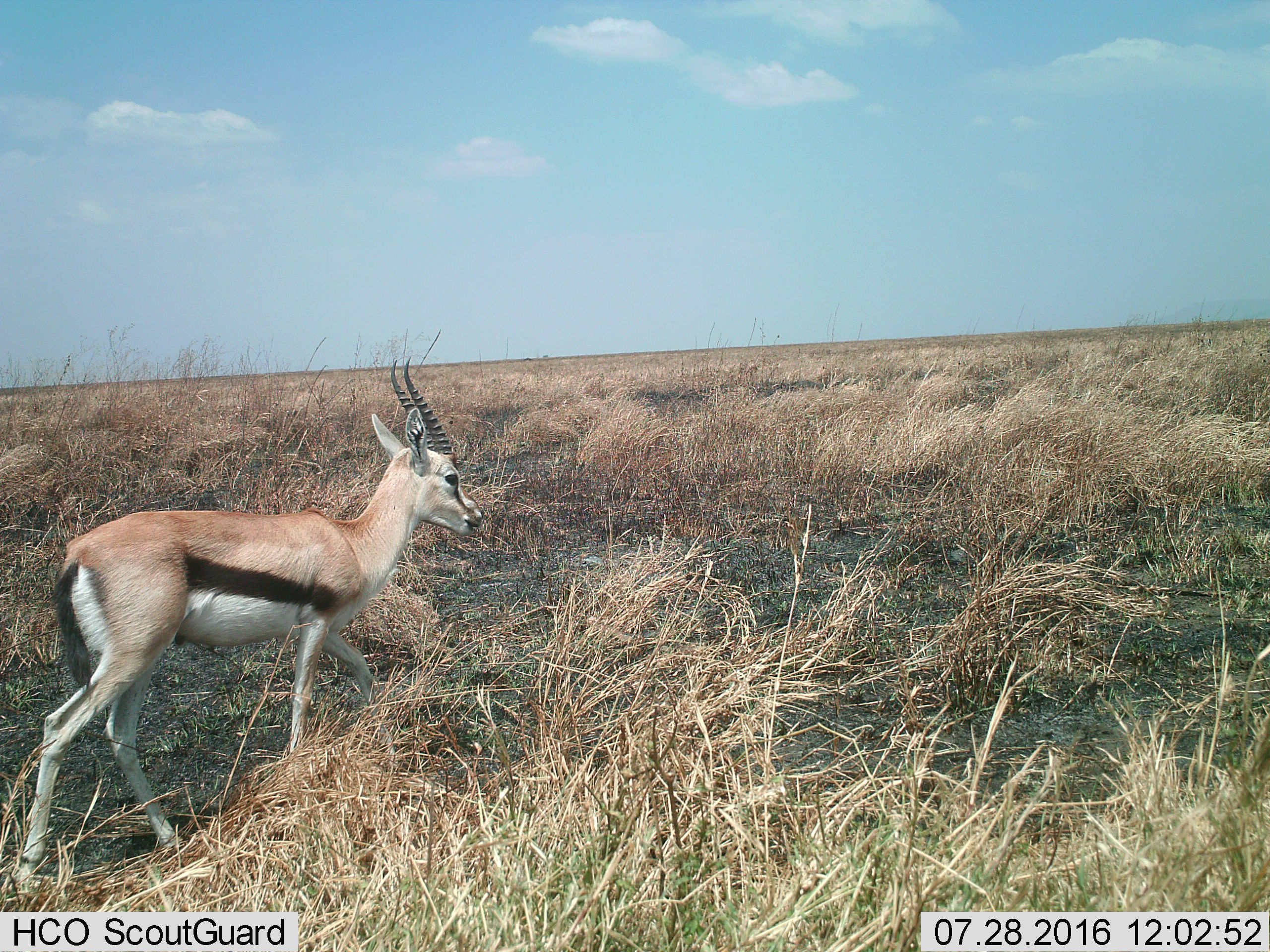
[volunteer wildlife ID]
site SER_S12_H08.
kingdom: Animalia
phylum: Chordata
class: Mammalia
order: Artiodactyla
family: Bovidae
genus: Eudorcas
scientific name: Eudorcas thomsonii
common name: thomson's gazelle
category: gazellethomsons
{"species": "gazellethomsons (thomson's gazelle) (Eudorcas thomsonii)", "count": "1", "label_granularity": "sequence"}